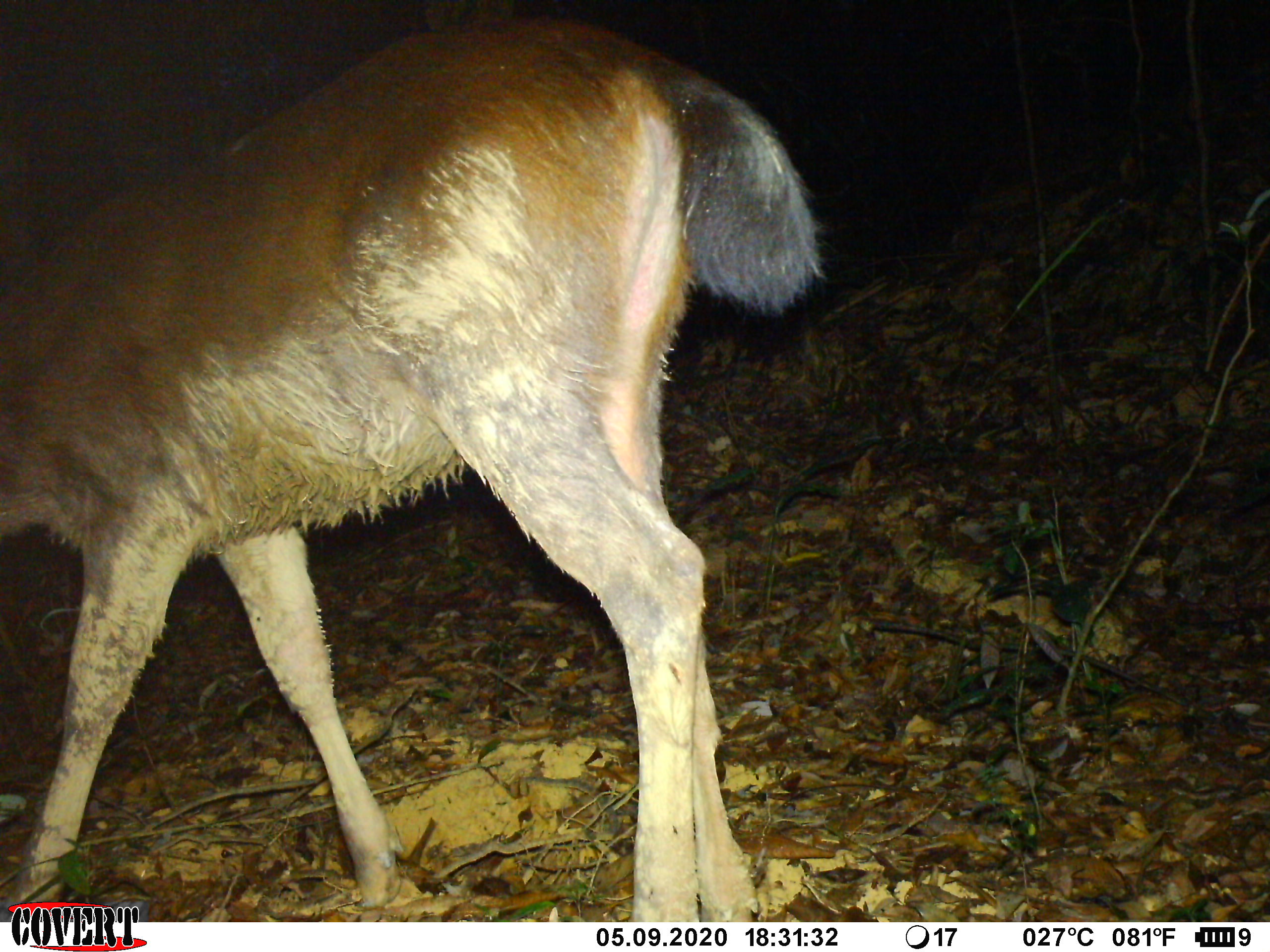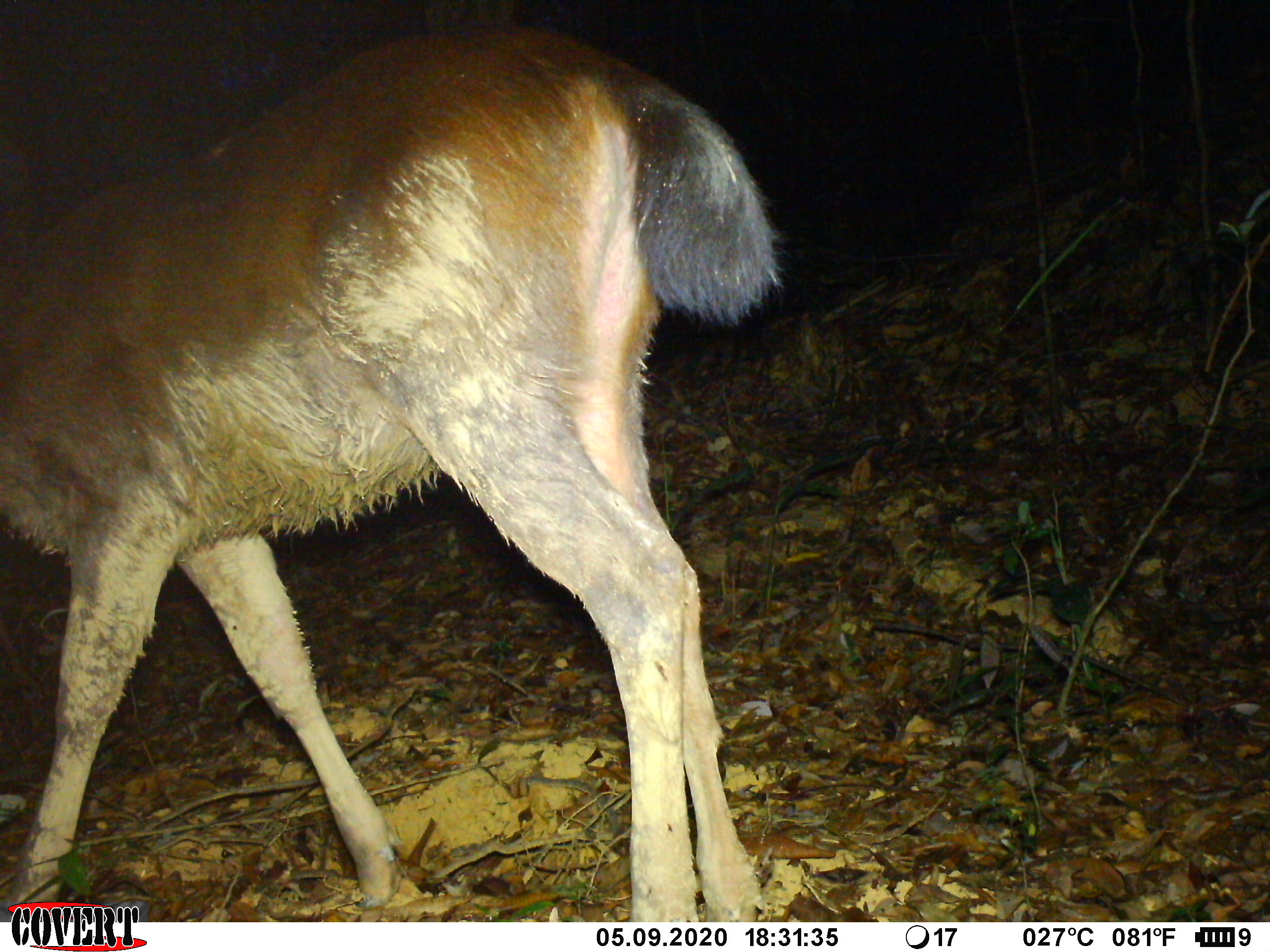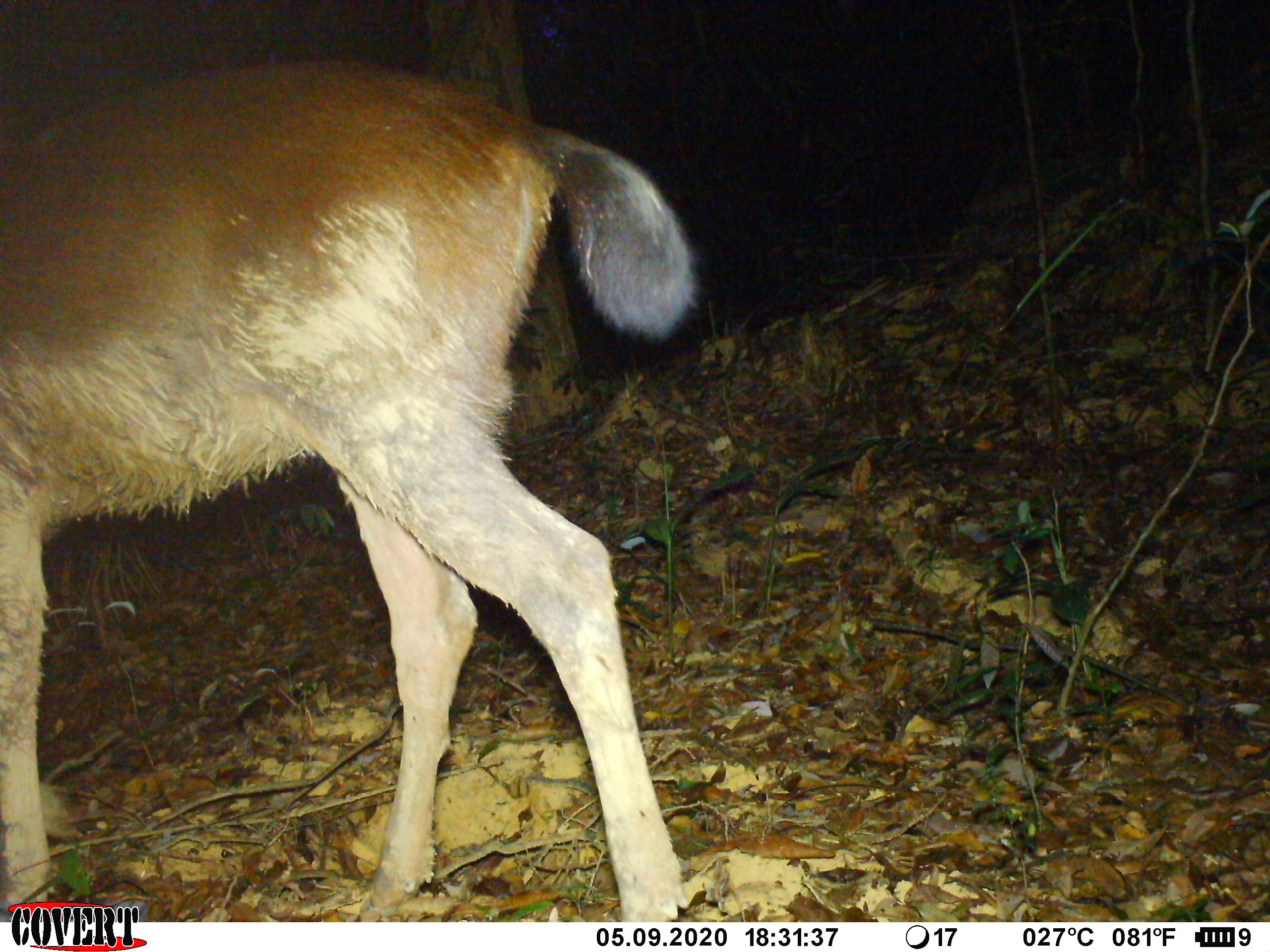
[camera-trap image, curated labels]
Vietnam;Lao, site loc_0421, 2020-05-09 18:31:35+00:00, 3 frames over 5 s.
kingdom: Animalia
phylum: Chordata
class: Mammalia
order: Artiodactyla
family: Cervidae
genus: Rusa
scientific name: Rusa unicolor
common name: sambar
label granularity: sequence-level